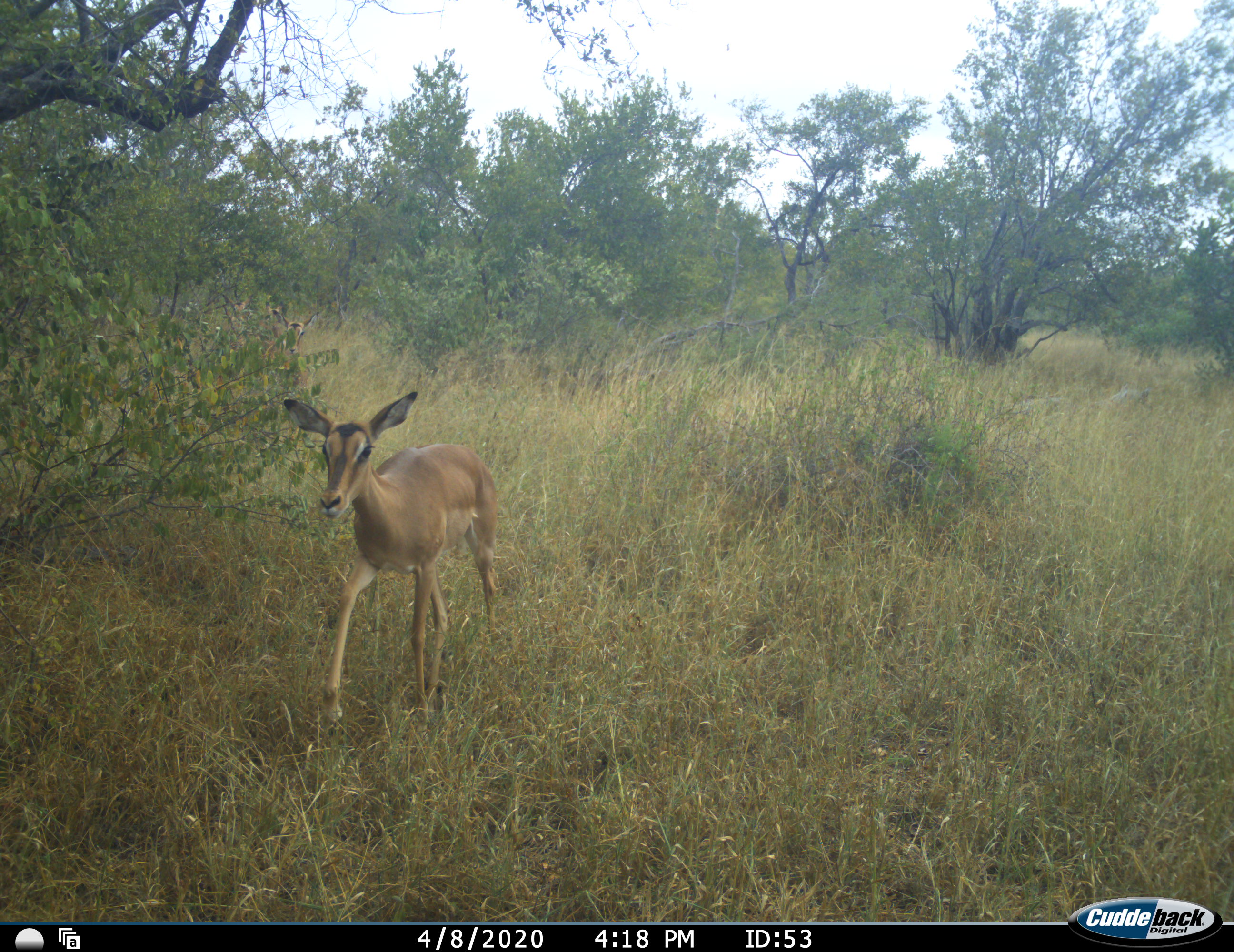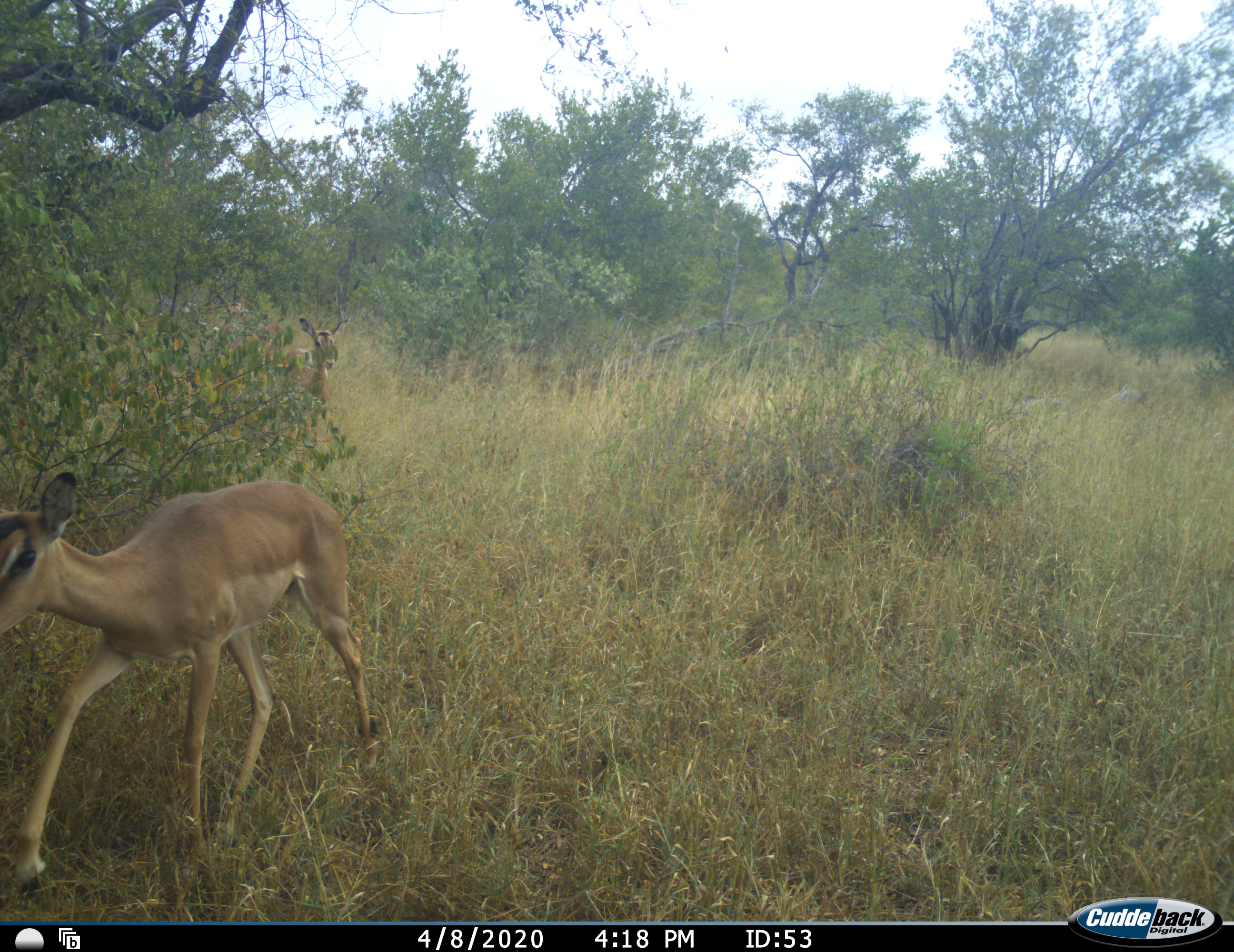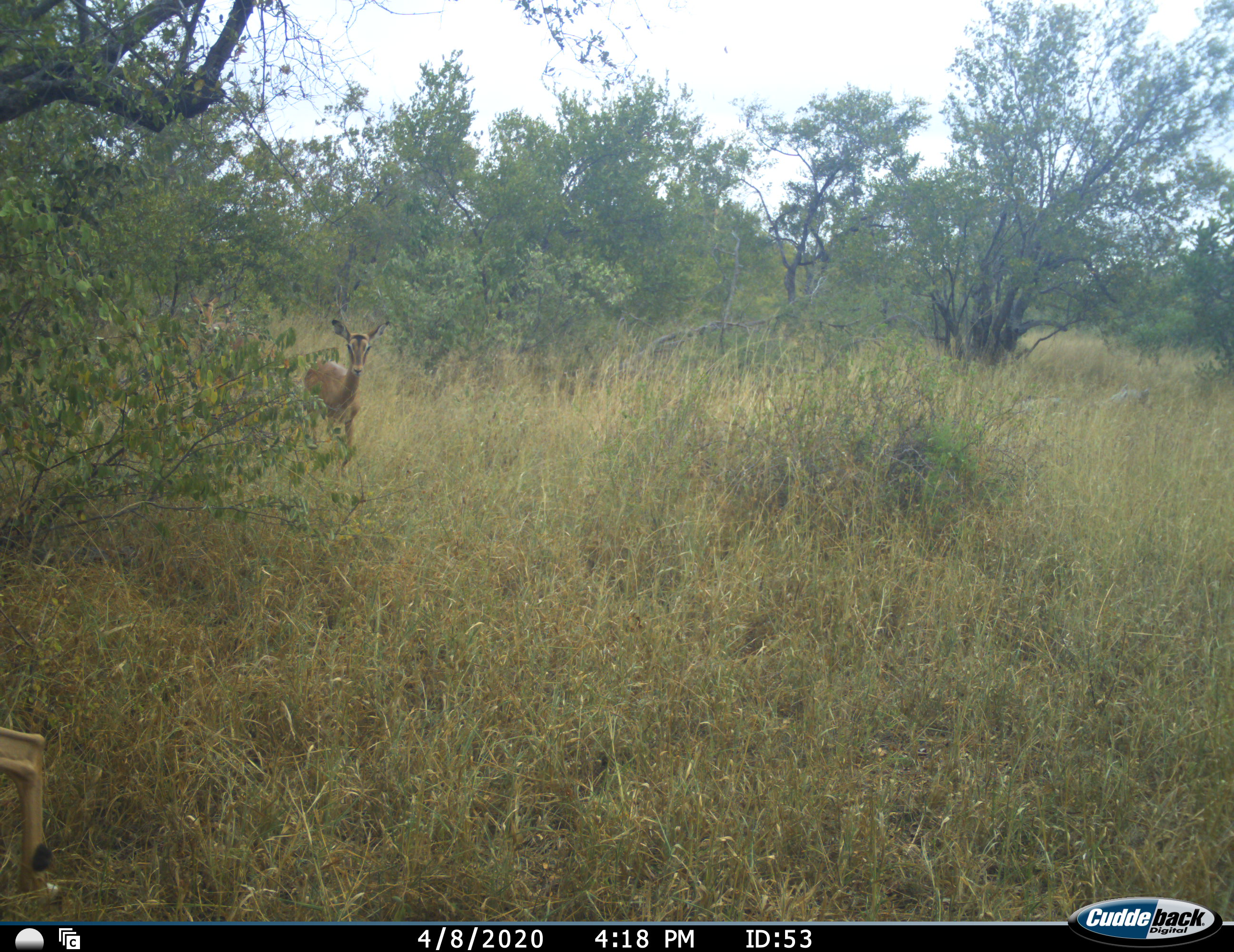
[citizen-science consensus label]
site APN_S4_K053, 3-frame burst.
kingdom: Animalia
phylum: Chordata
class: Mammalia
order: Artiodactyla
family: Bovidae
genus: Aepyceros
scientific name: Aepyceros melampus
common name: impala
Impala (Aepyceros melampus), count 2. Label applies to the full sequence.